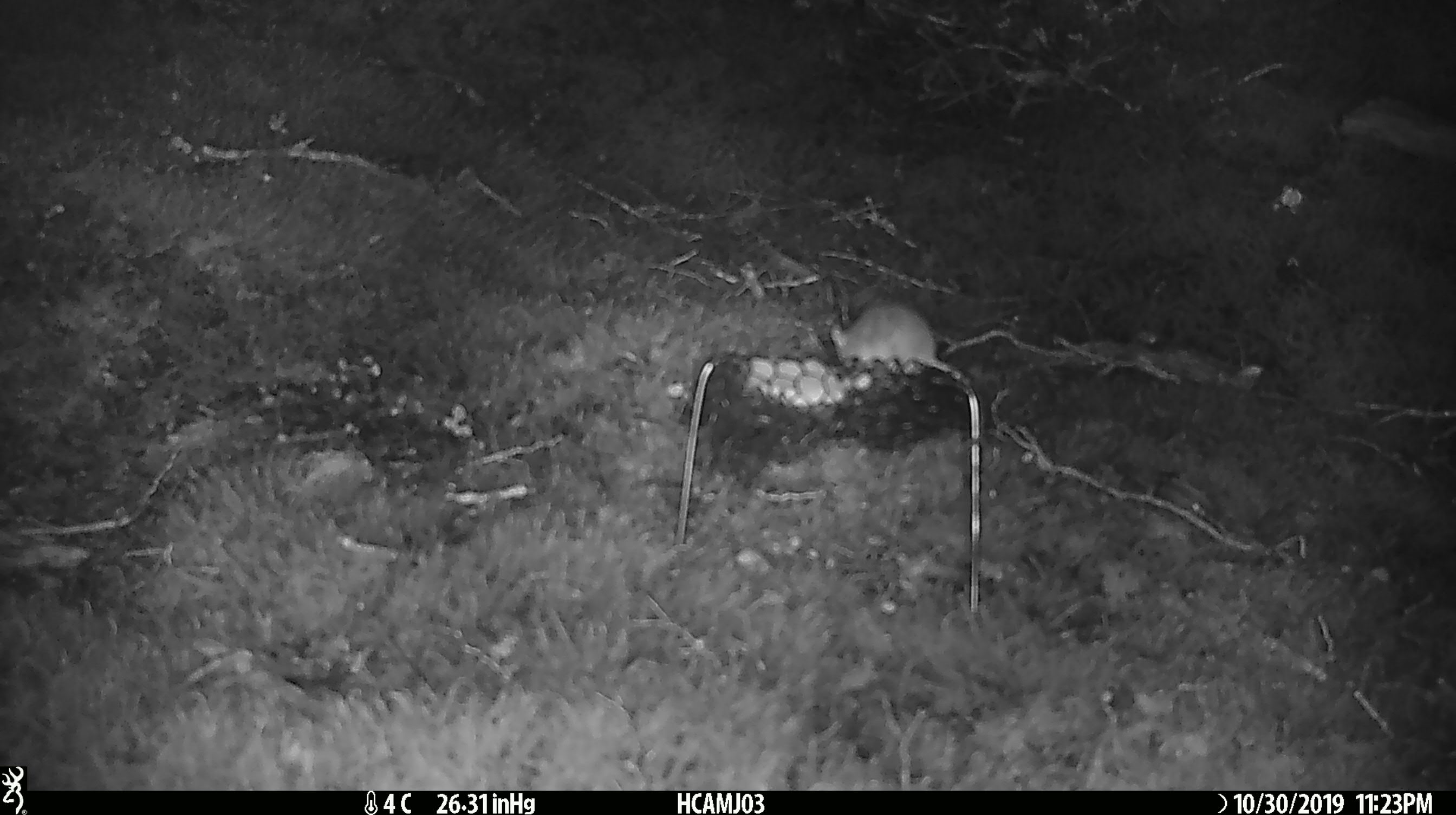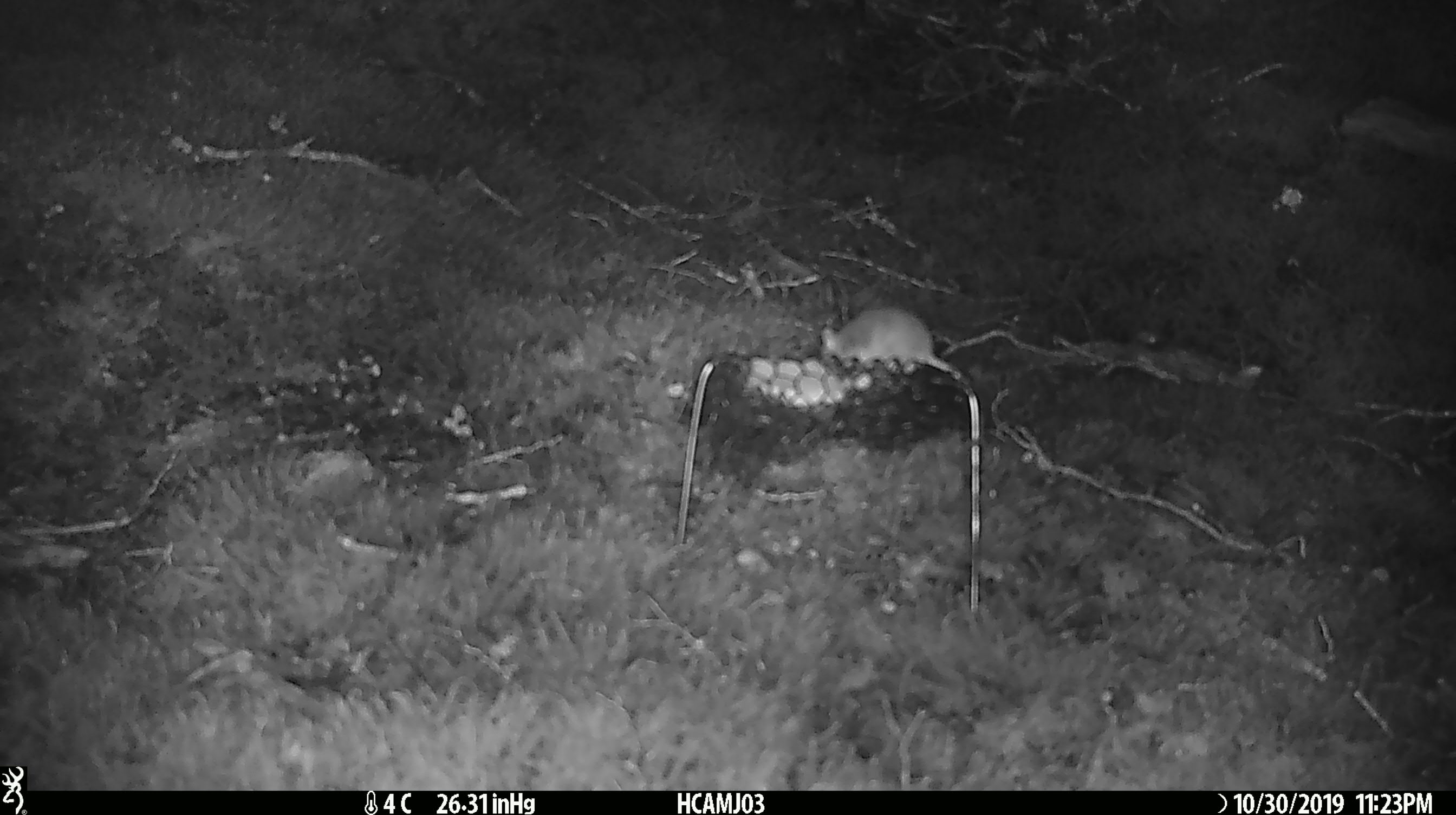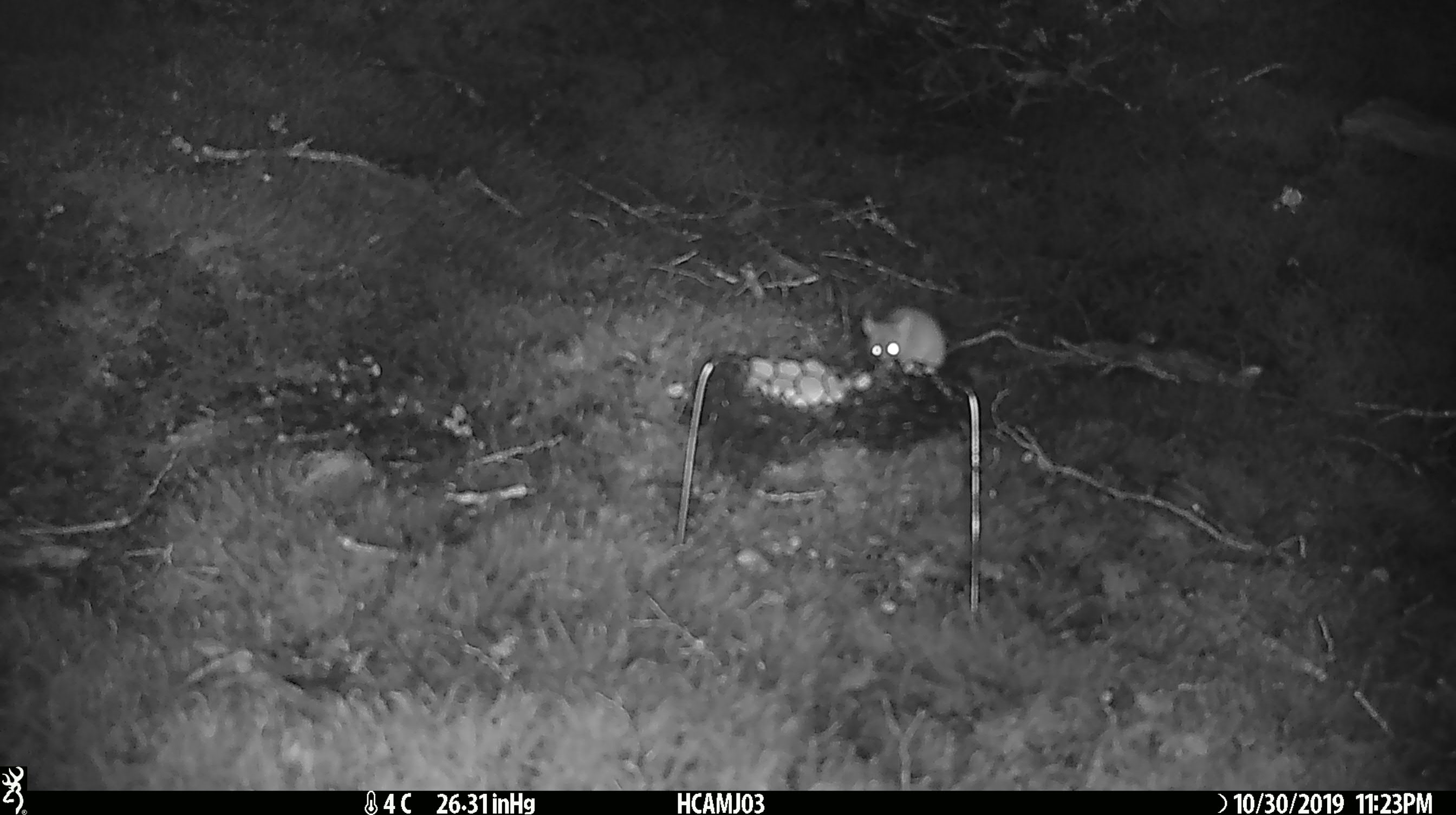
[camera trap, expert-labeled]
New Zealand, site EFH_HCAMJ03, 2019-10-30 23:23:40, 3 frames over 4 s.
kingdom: Animalia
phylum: Chordata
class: Mammalia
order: Rodentia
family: Muridae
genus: Mus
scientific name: Mus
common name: mouse